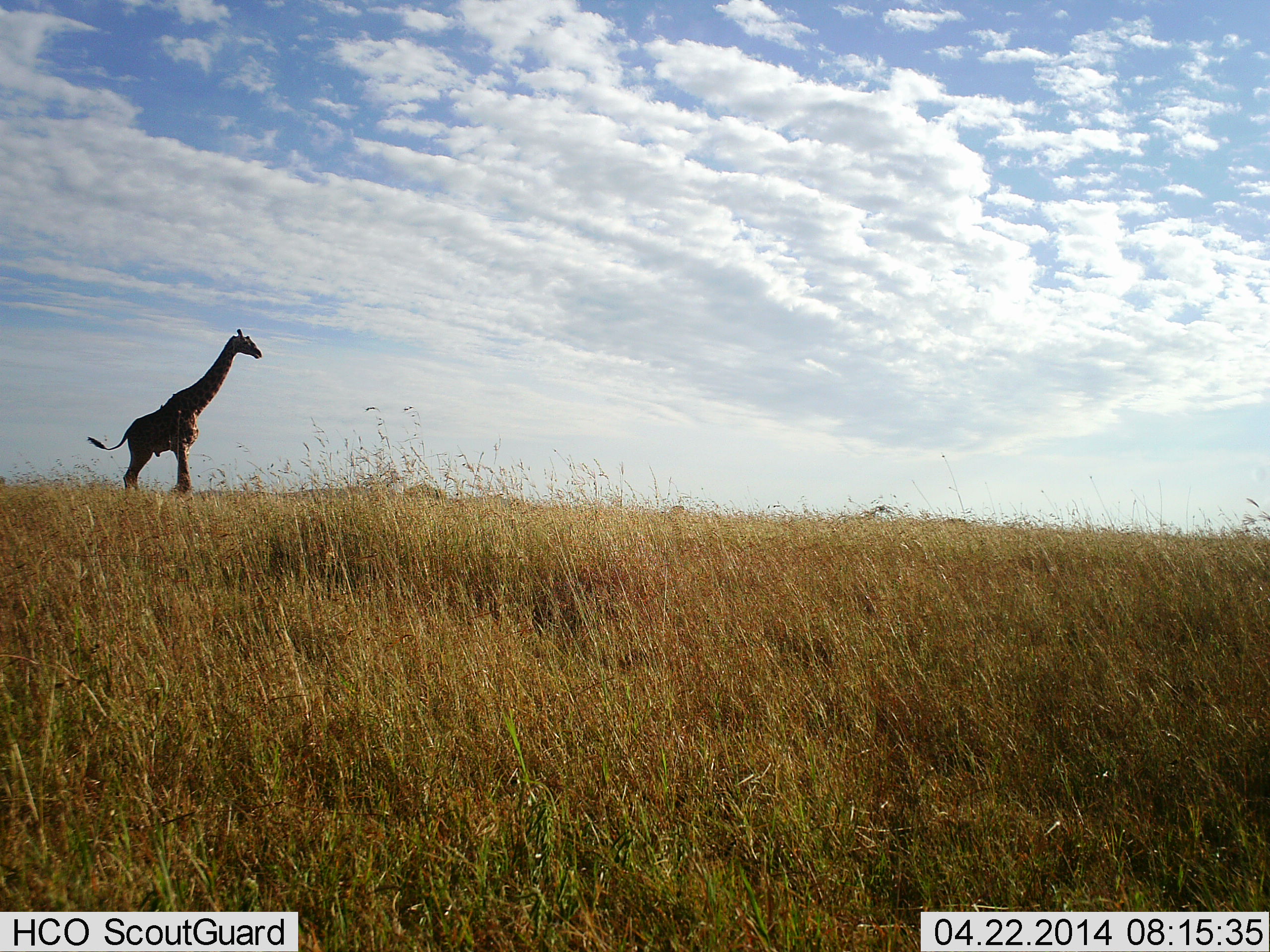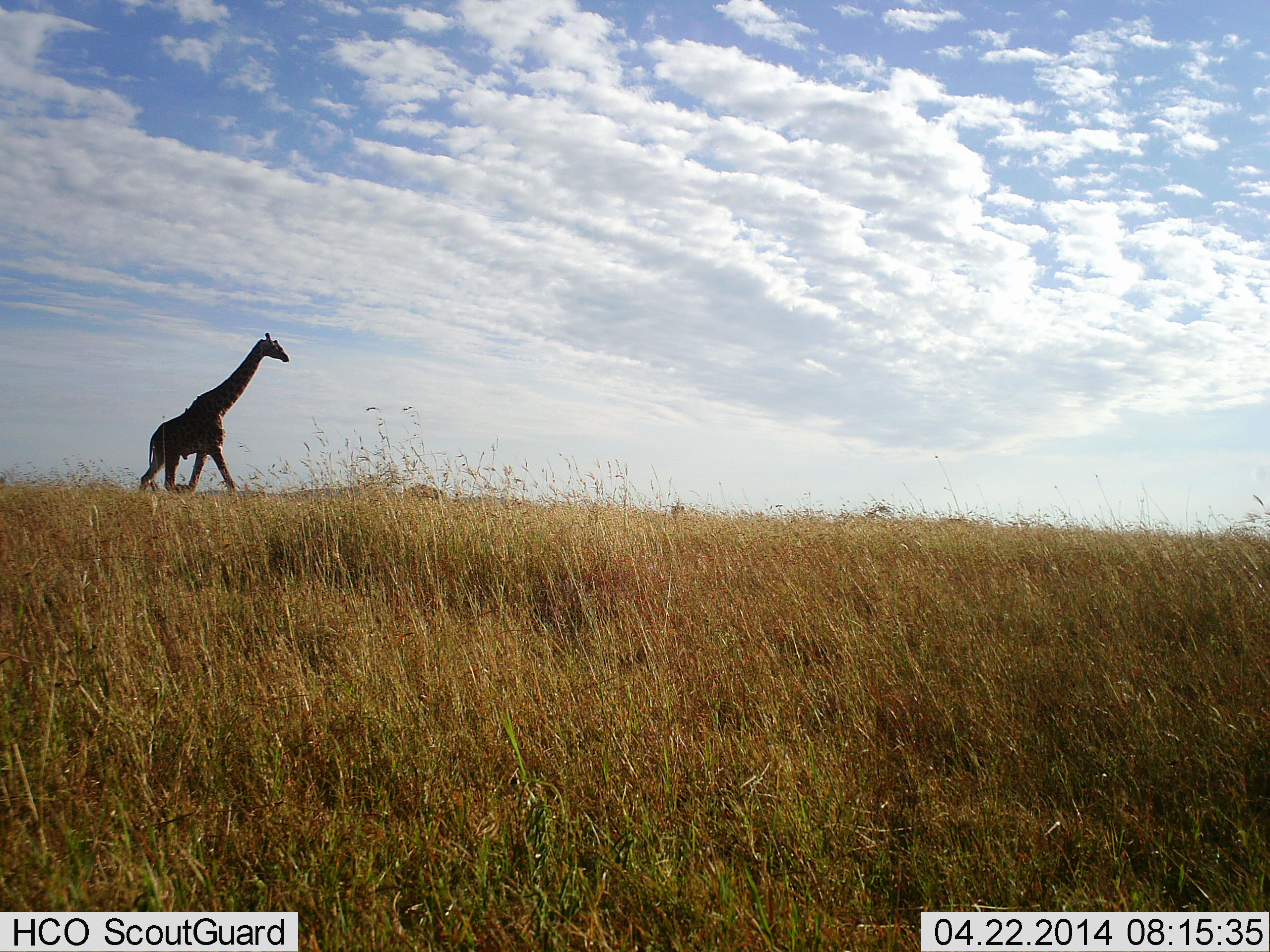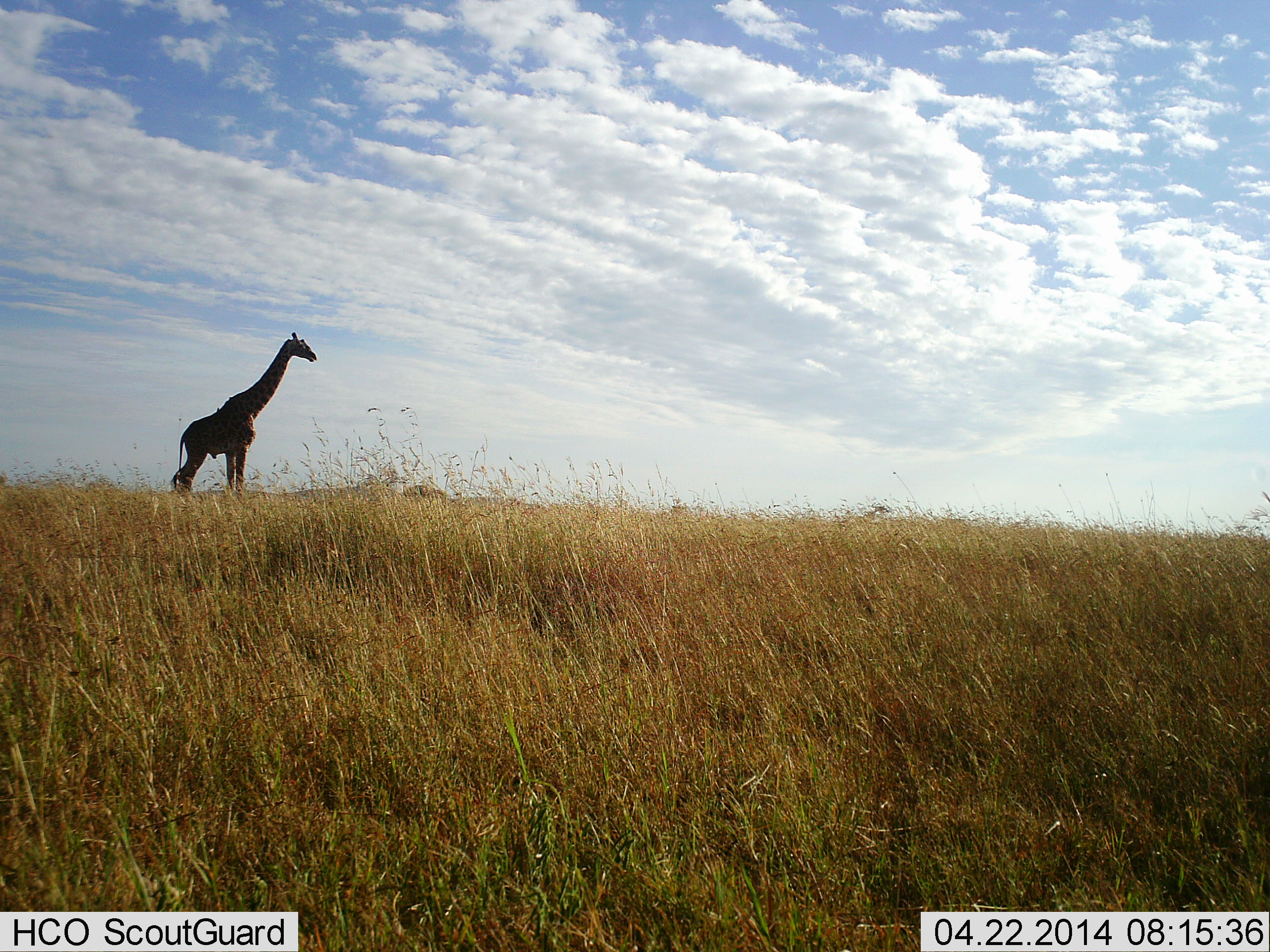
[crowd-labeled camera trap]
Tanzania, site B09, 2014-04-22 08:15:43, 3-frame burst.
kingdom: Animalia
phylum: Chordata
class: Mammalia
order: Artiodactyla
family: Giraffidae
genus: Giraffa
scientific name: Giraffa camelopardalis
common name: giraffe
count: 1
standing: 10%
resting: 0%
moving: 90%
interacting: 0%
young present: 0%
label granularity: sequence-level